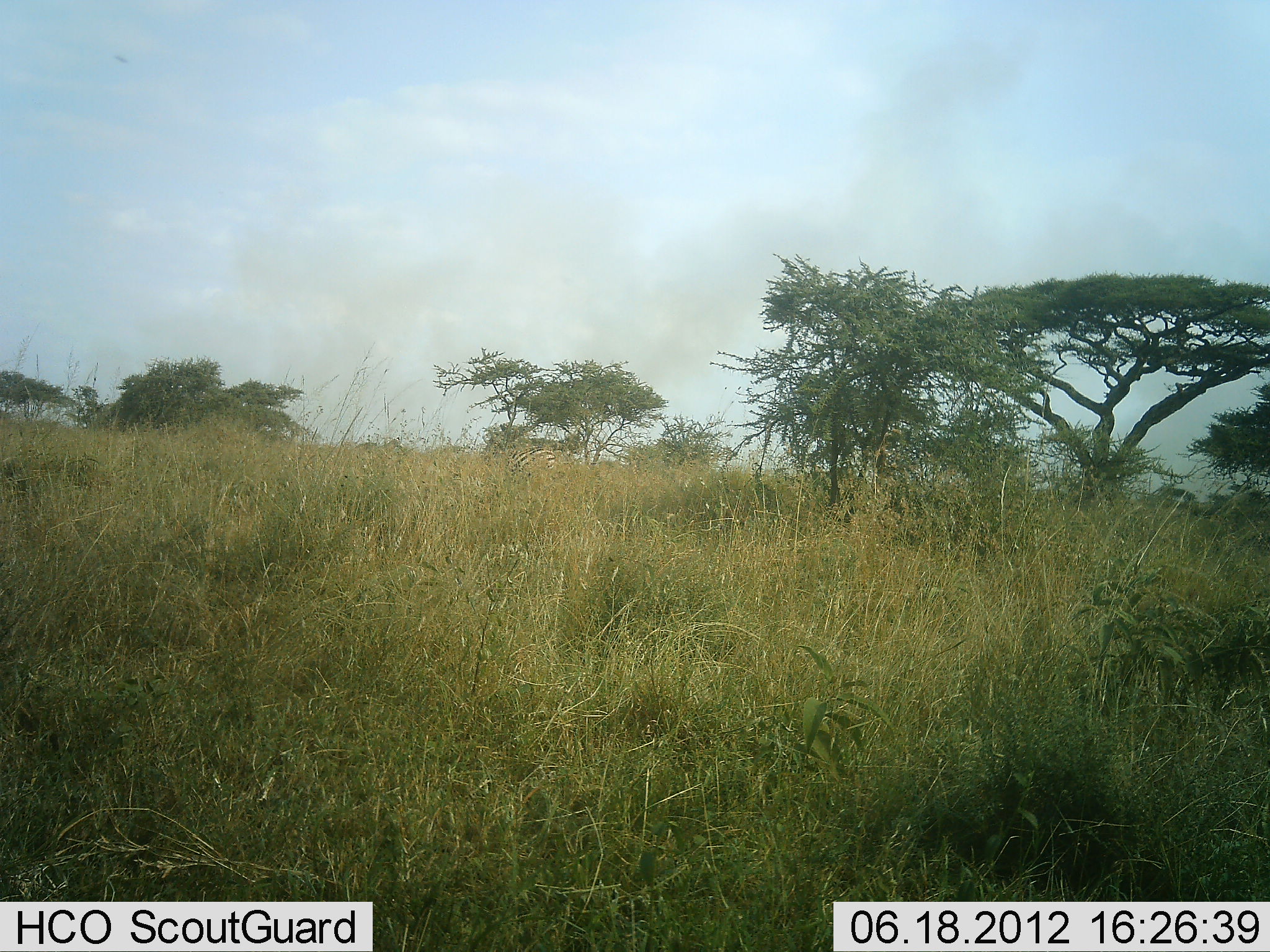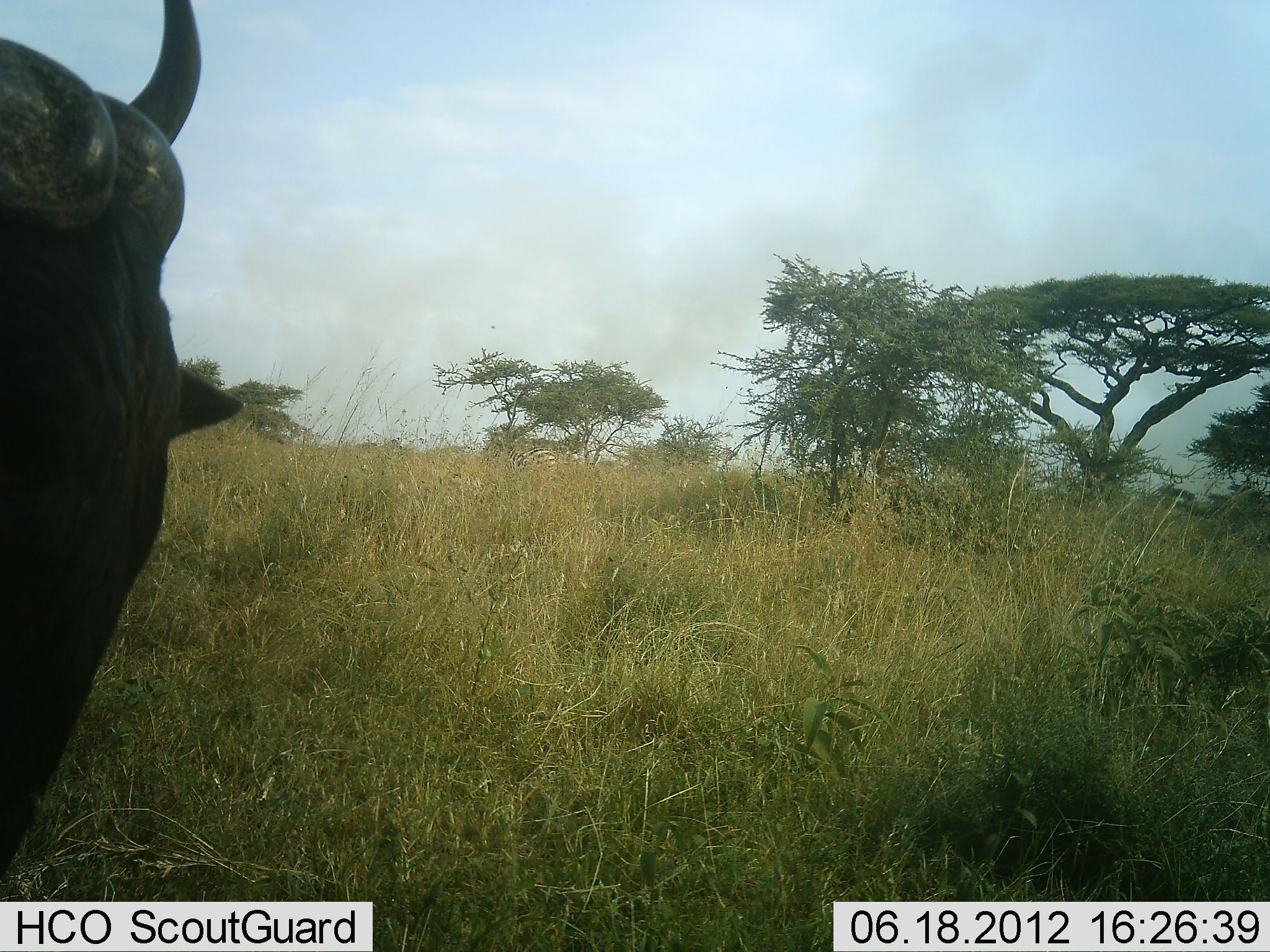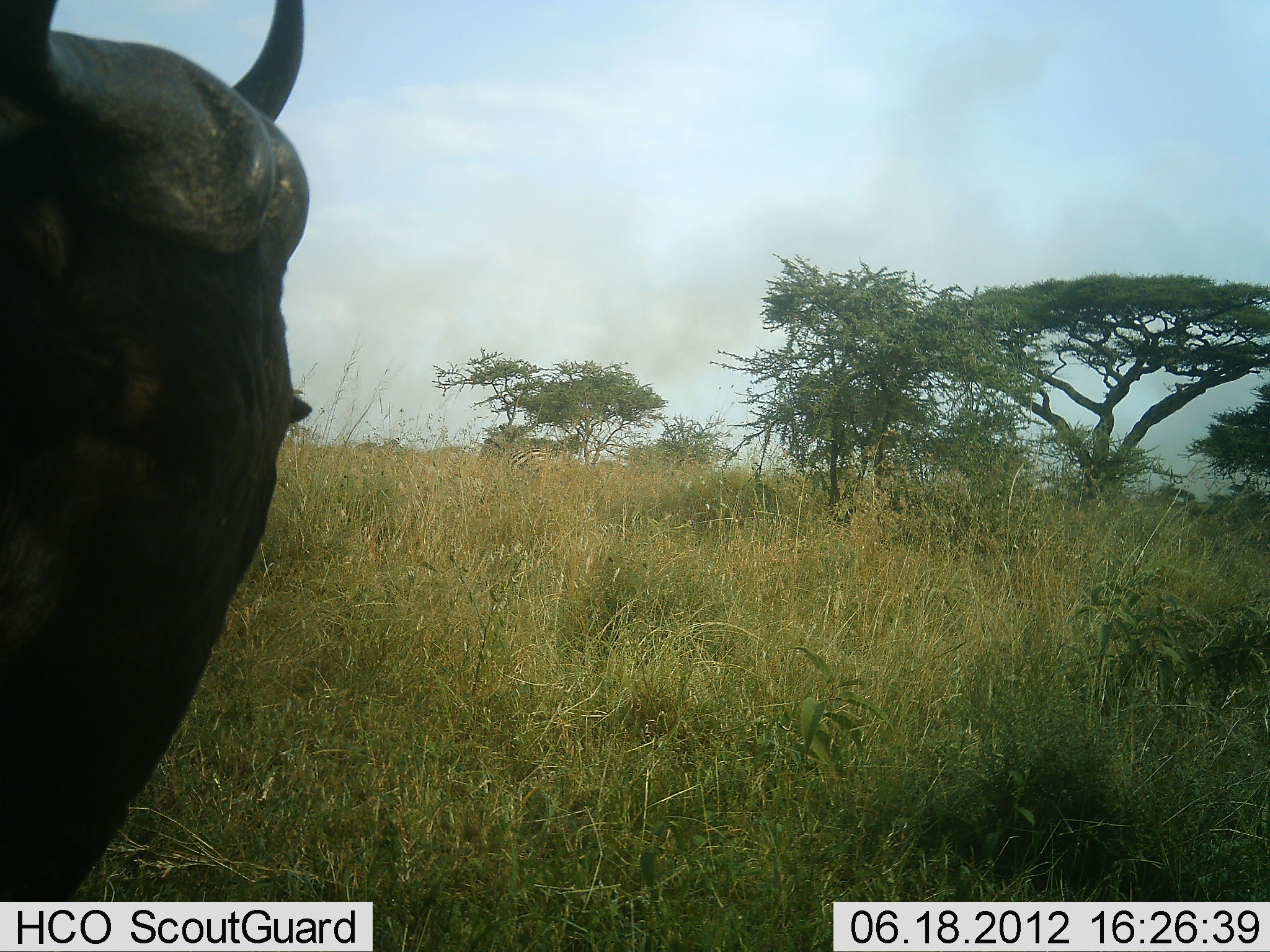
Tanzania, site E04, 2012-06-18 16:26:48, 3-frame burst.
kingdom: Animalia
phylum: Chordata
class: Mammalia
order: Artiodactyla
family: Bovidae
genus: Connochaetes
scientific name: Connochaetes taurinus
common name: blue wildebeest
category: wildebeest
Wildebeest (blue wildebeest) (Connochaetes taurinus), count 1. Behavior (volunteer vote fractions): standing 42%, resting 0%, moving 50%, interacting 0%. Young present (vote fraction): 0%. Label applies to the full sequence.